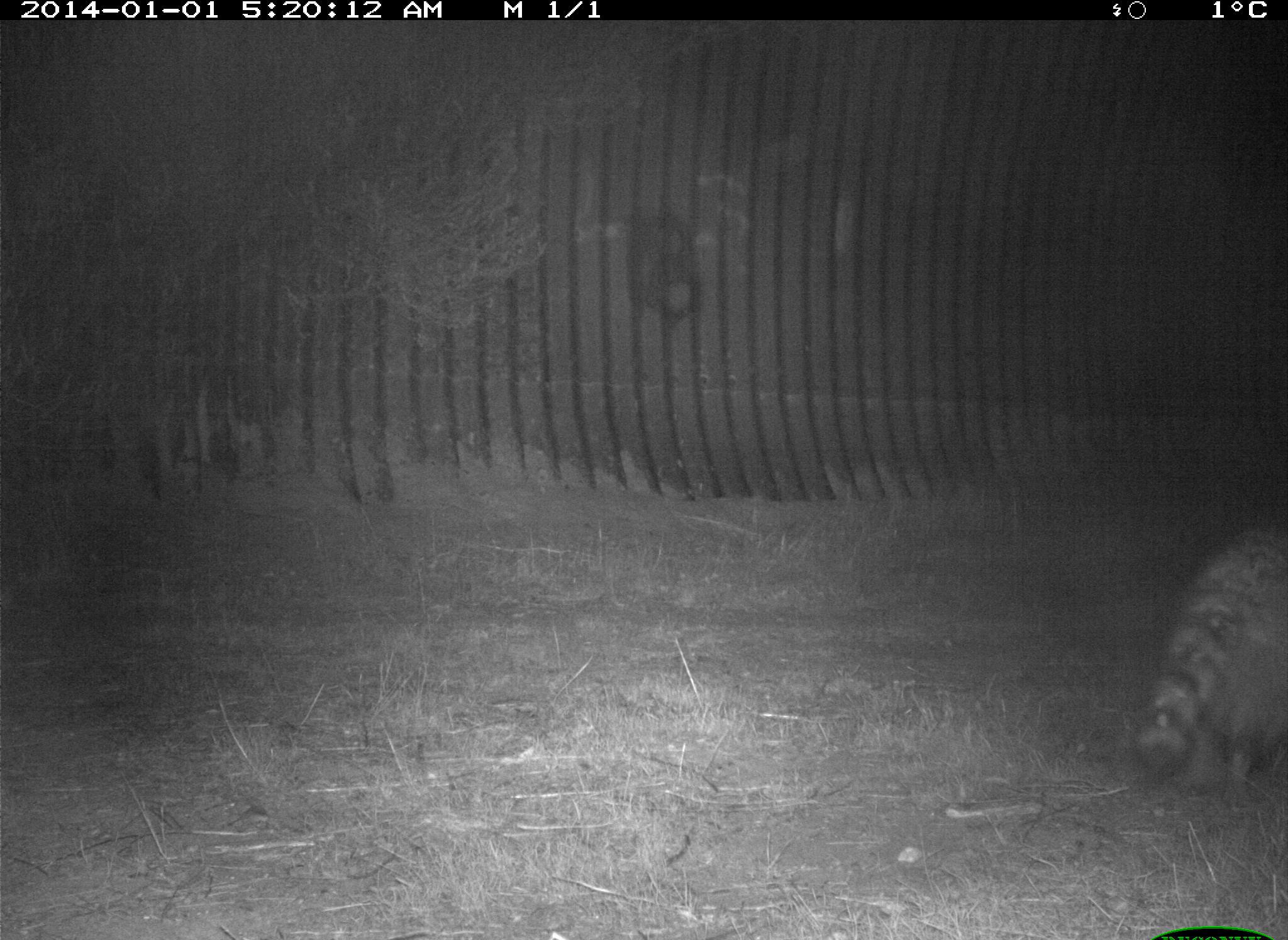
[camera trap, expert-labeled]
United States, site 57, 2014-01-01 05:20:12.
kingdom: Animalia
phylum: Chordata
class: Mammalia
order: Carnivora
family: Procyonidae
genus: Procyon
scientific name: Procyon lotor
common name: raccoon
Raccoon (Procyon lotor).